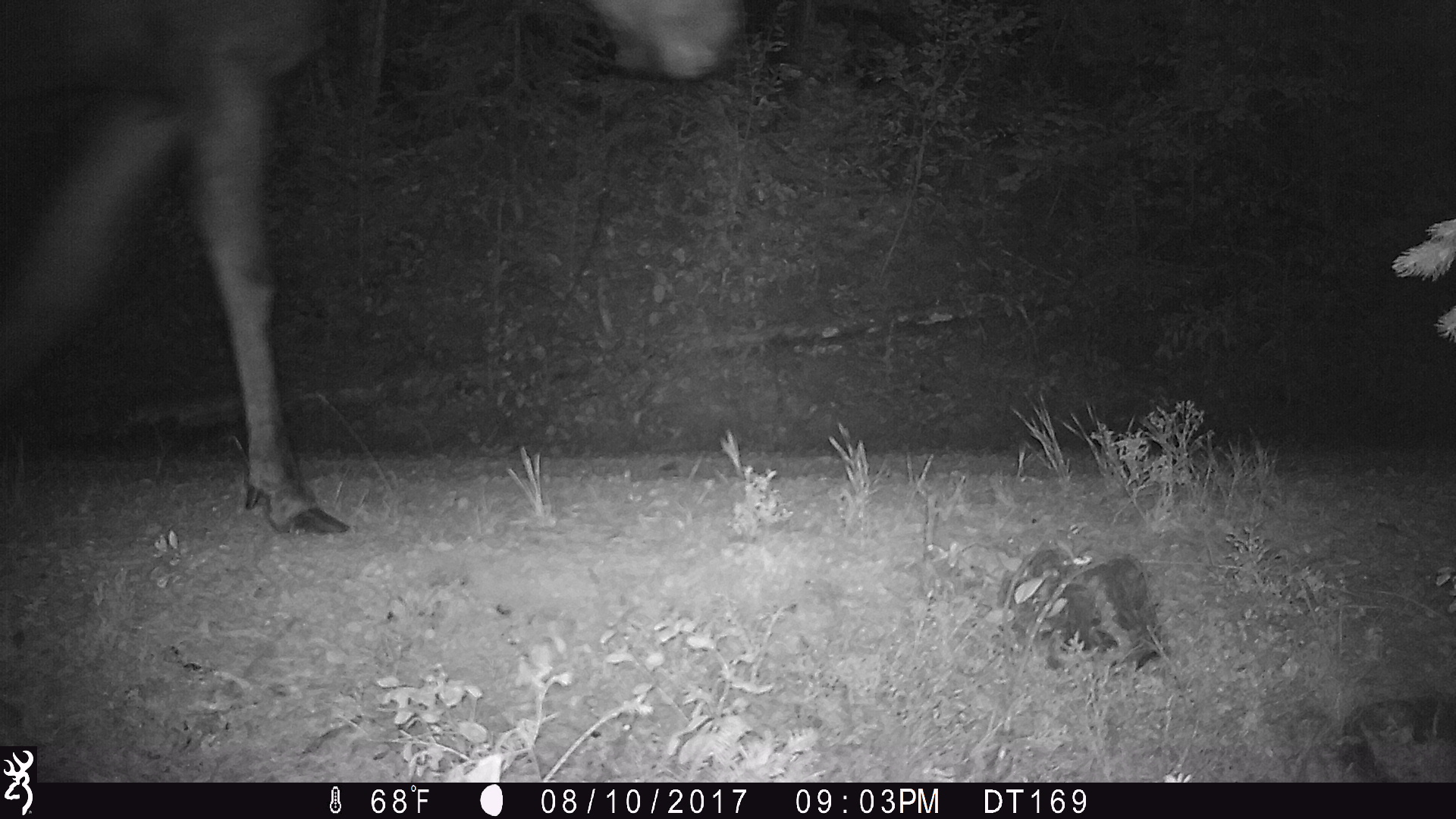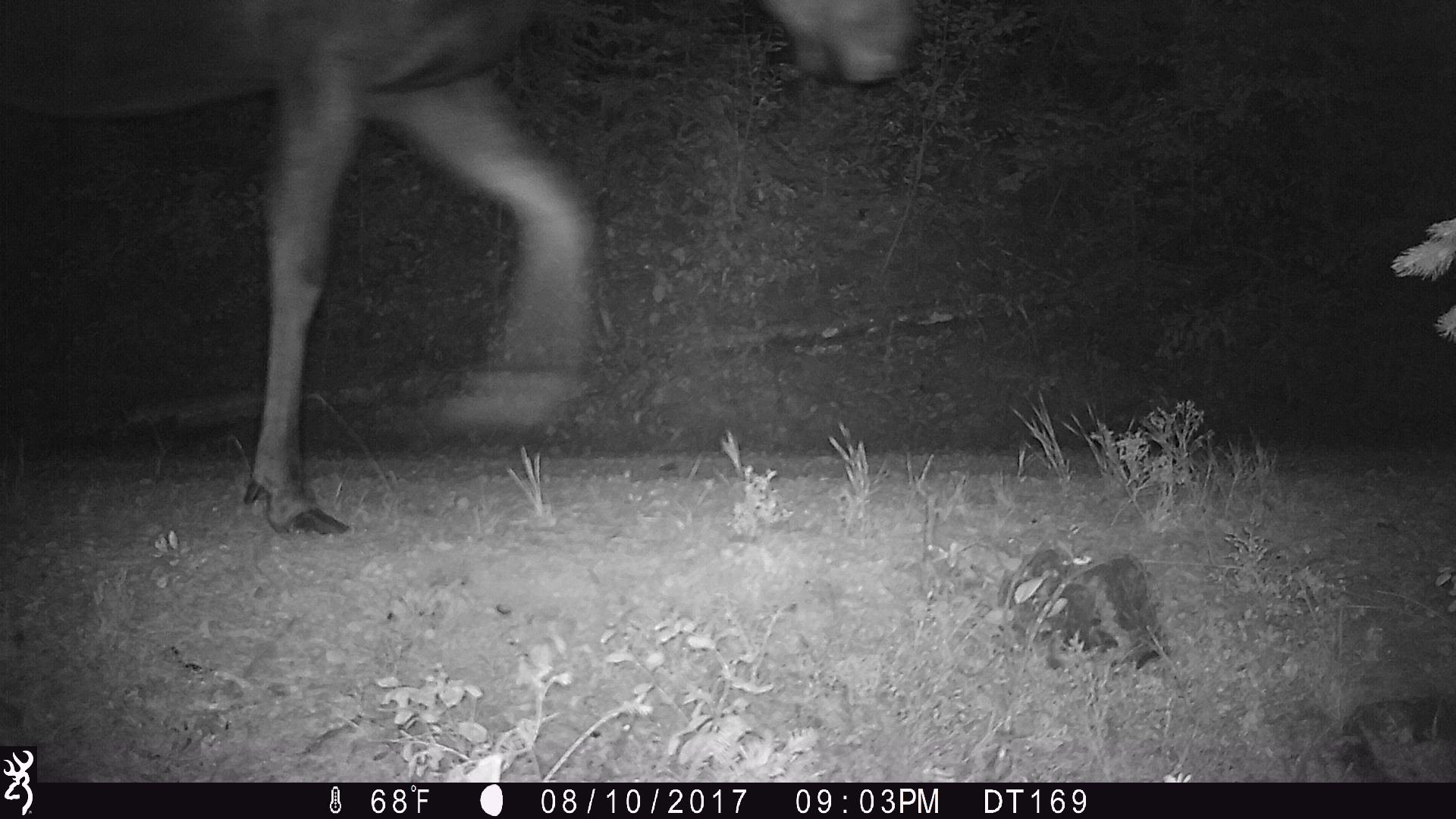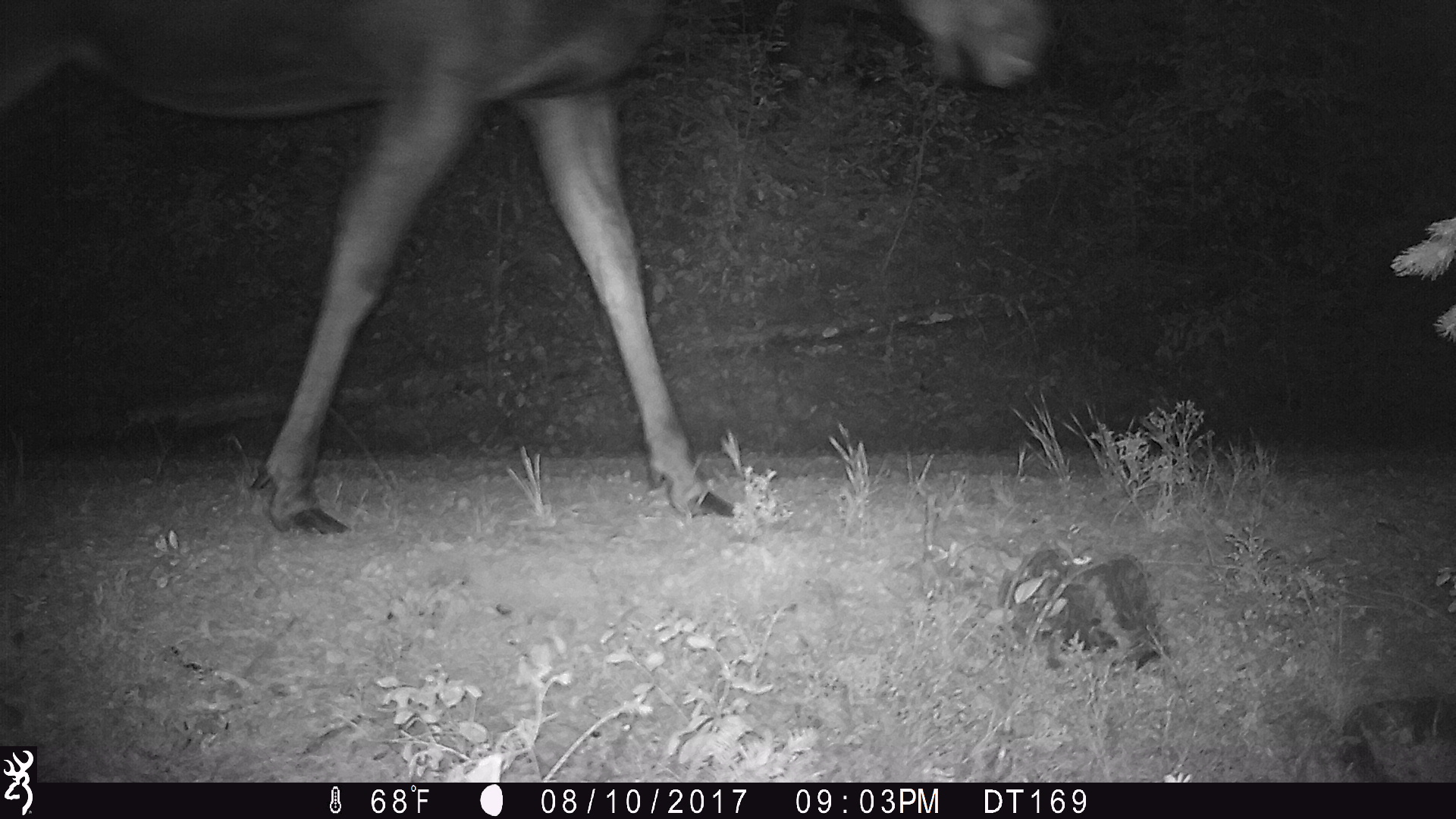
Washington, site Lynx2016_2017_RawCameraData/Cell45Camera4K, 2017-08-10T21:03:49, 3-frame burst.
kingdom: Animalia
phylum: Chordata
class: Mammalia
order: Artiodactyla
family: Cervidae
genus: Alces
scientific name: Alces alces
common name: moose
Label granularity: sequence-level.